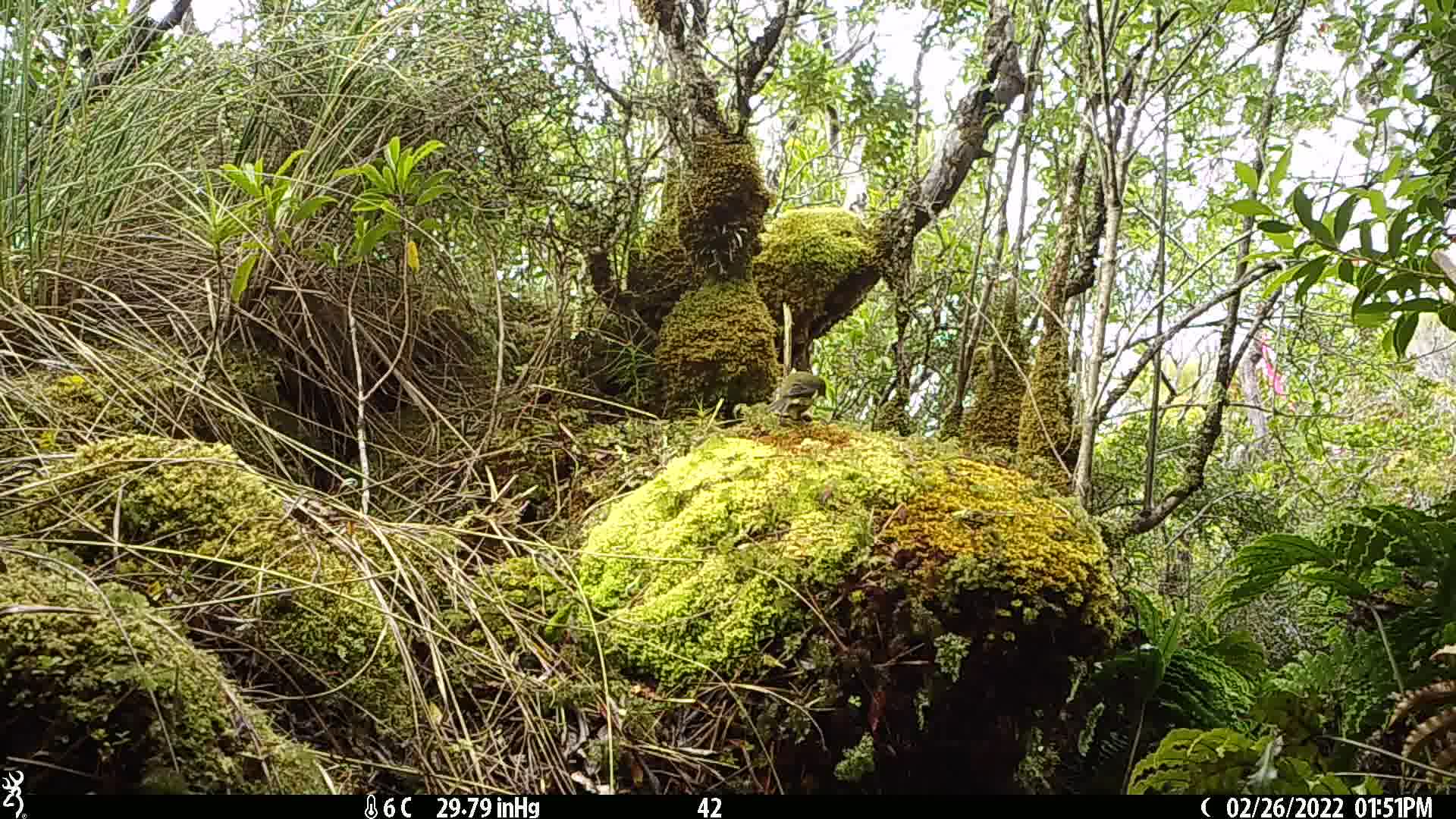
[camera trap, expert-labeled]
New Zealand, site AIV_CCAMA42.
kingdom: Animalia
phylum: Chordata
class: Aves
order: Passeriformes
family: Meliphagidae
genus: Anthornis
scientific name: Anthornis melanura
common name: new zealand bellbird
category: bellbird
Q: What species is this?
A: Bellbird (new zealand bellbird) (Anthornis melanura).